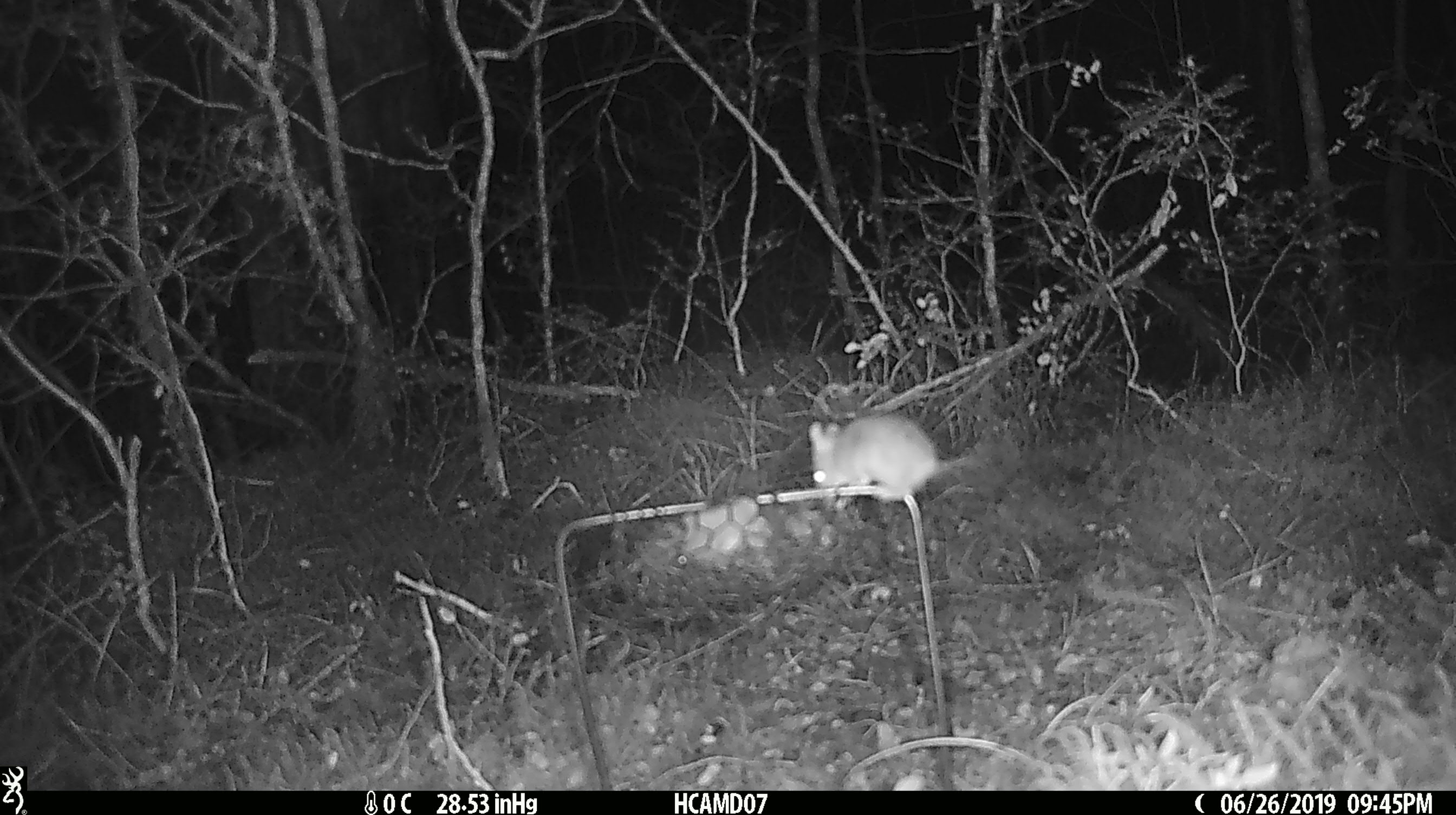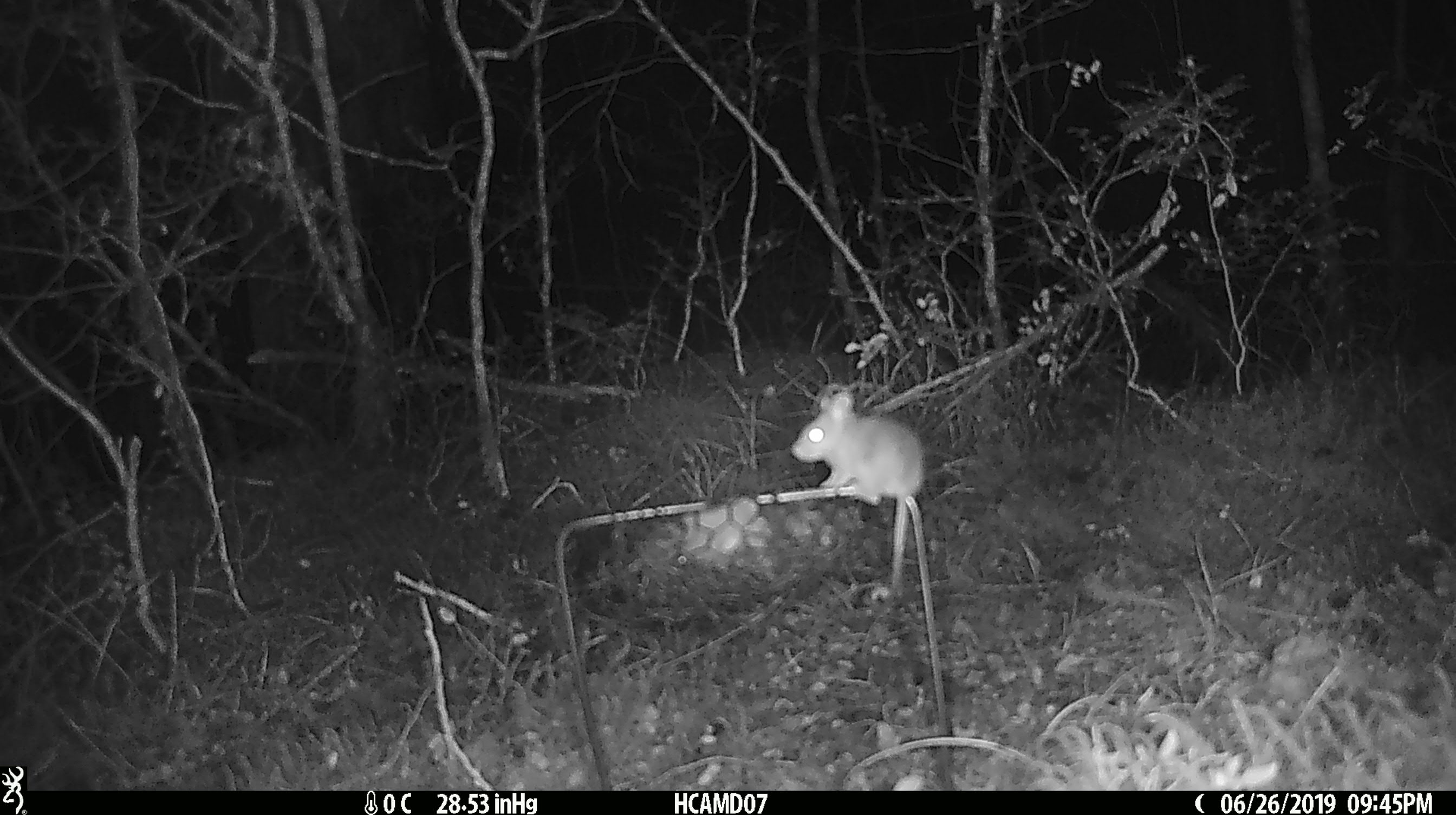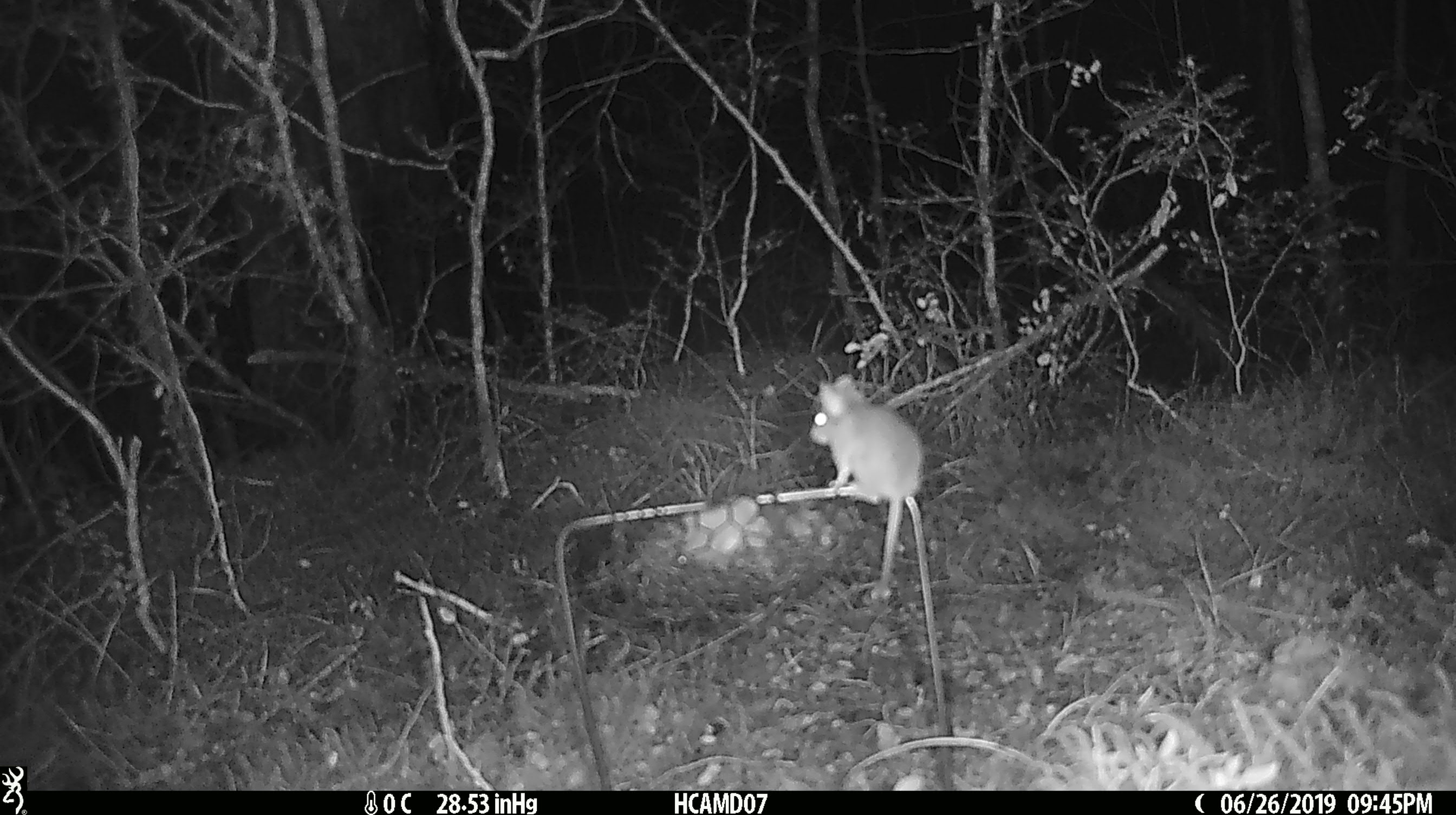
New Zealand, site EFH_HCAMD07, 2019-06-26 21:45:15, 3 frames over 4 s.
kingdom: Animalia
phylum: Chordata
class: Mammalia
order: Rodentia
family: Muridae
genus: Mus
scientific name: Mus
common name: mouse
Mouse (Mus).